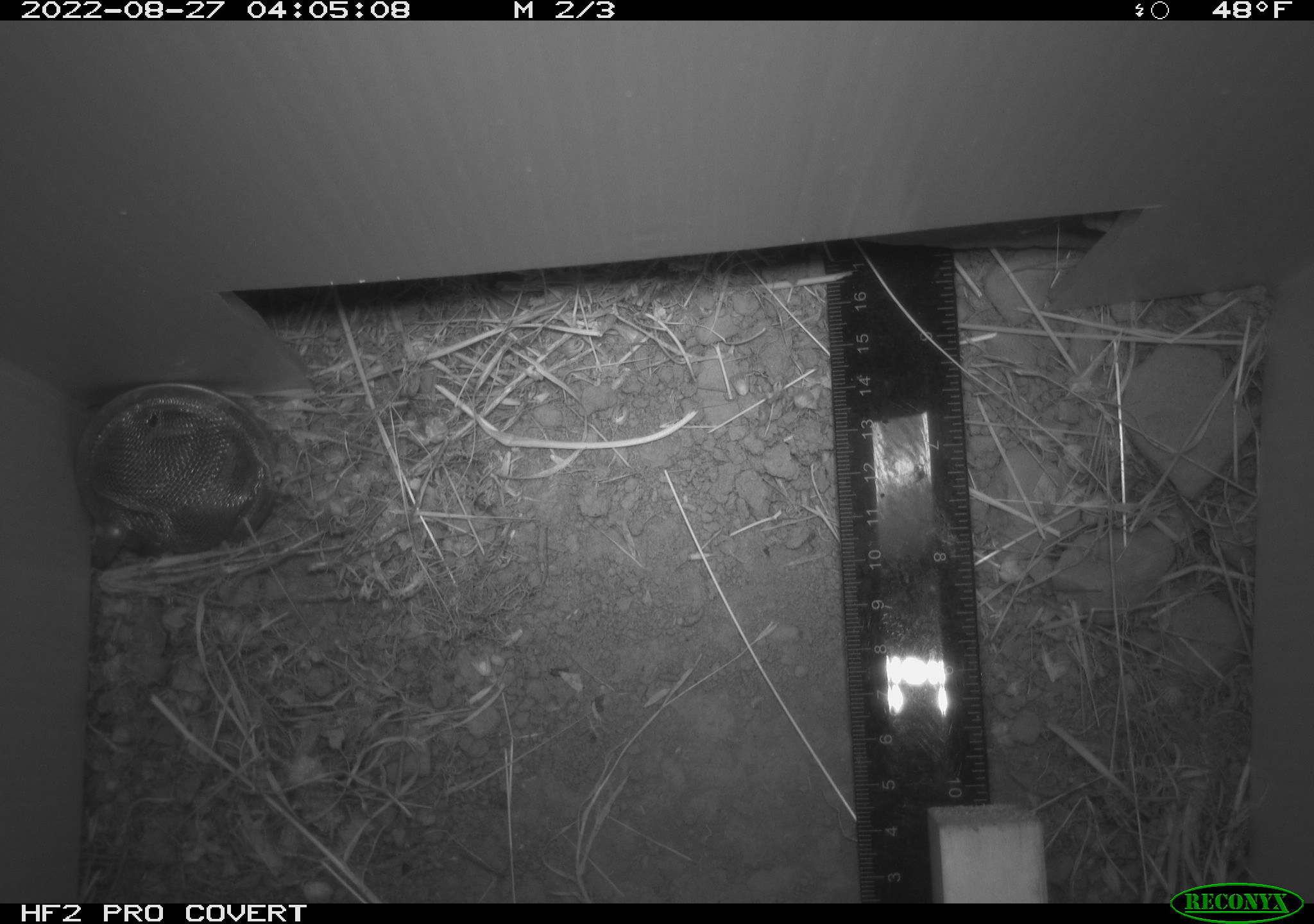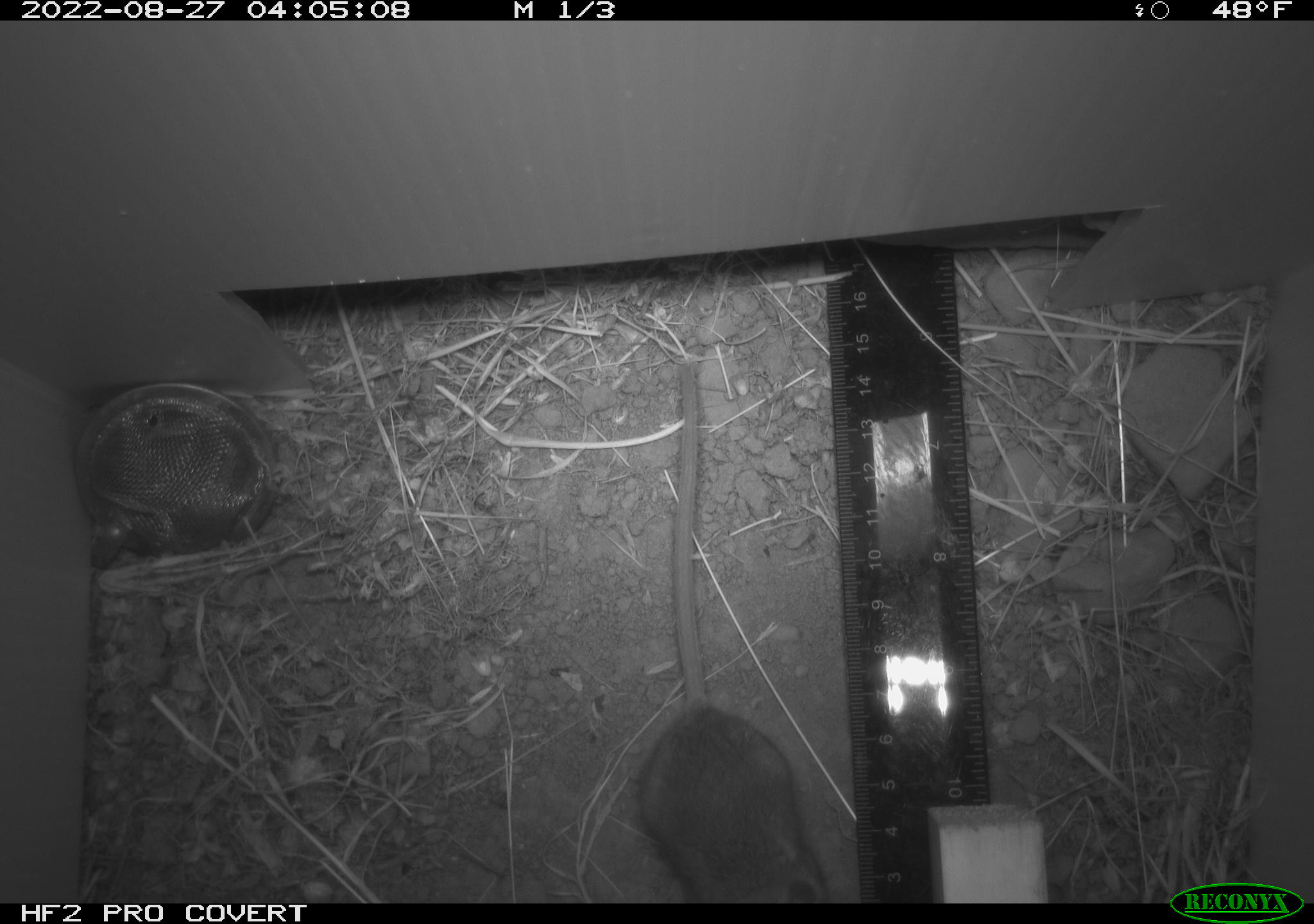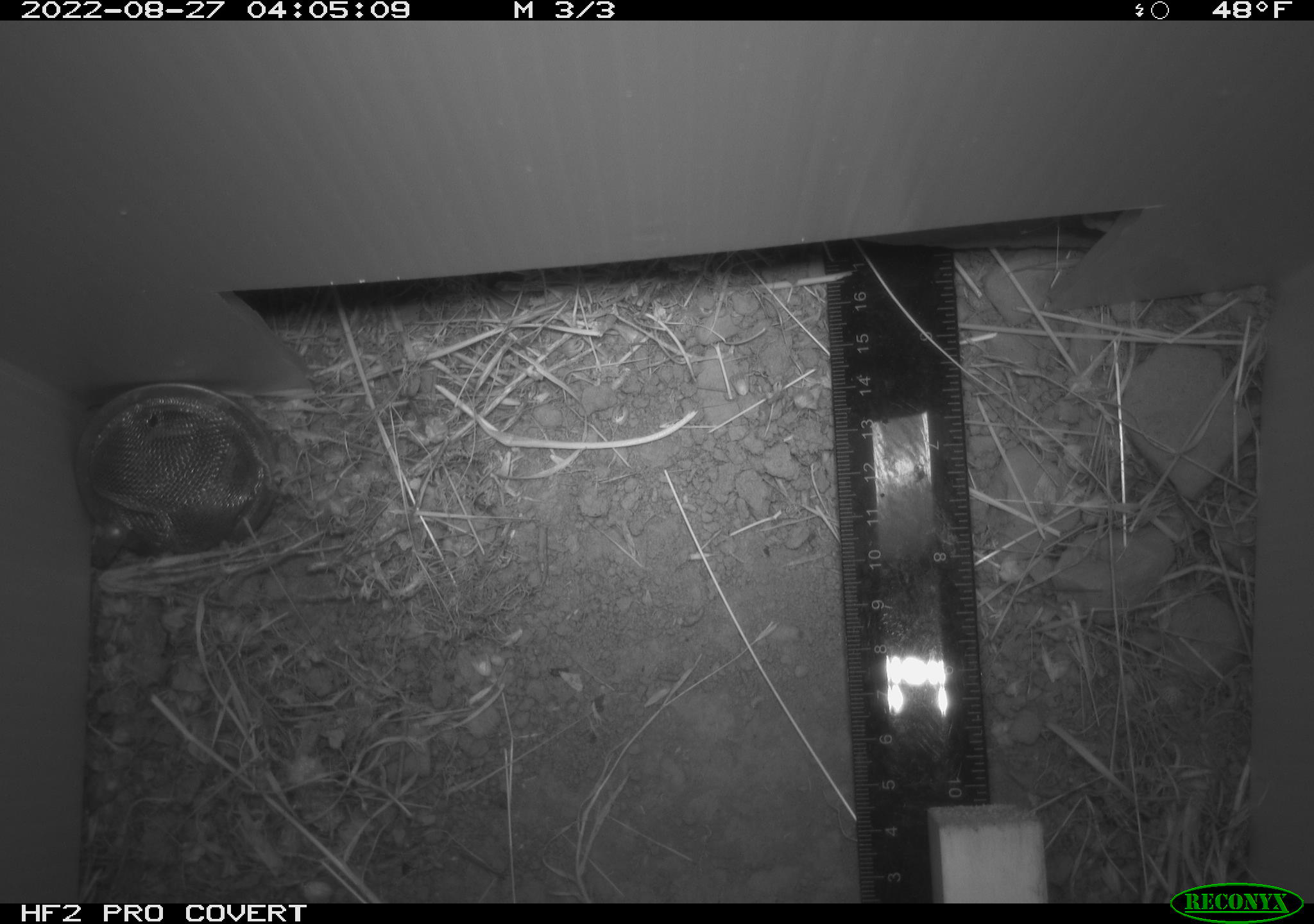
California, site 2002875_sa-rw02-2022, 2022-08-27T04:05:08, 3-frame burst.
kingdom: Animalia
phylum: Chordata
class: Mammalia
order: Rodentia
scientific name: Rodentia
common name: mouse species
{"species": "mouse species (Rodentia)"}